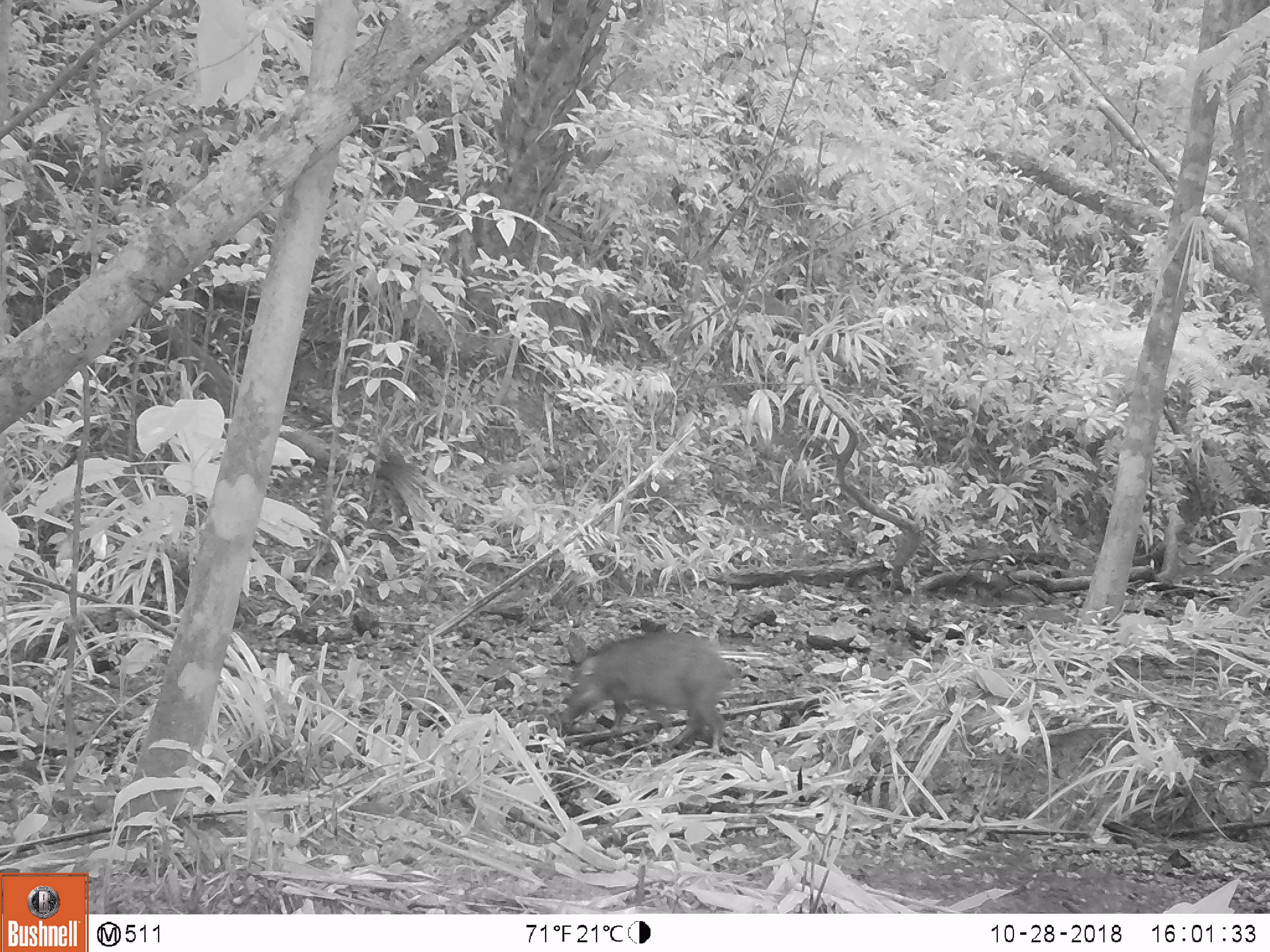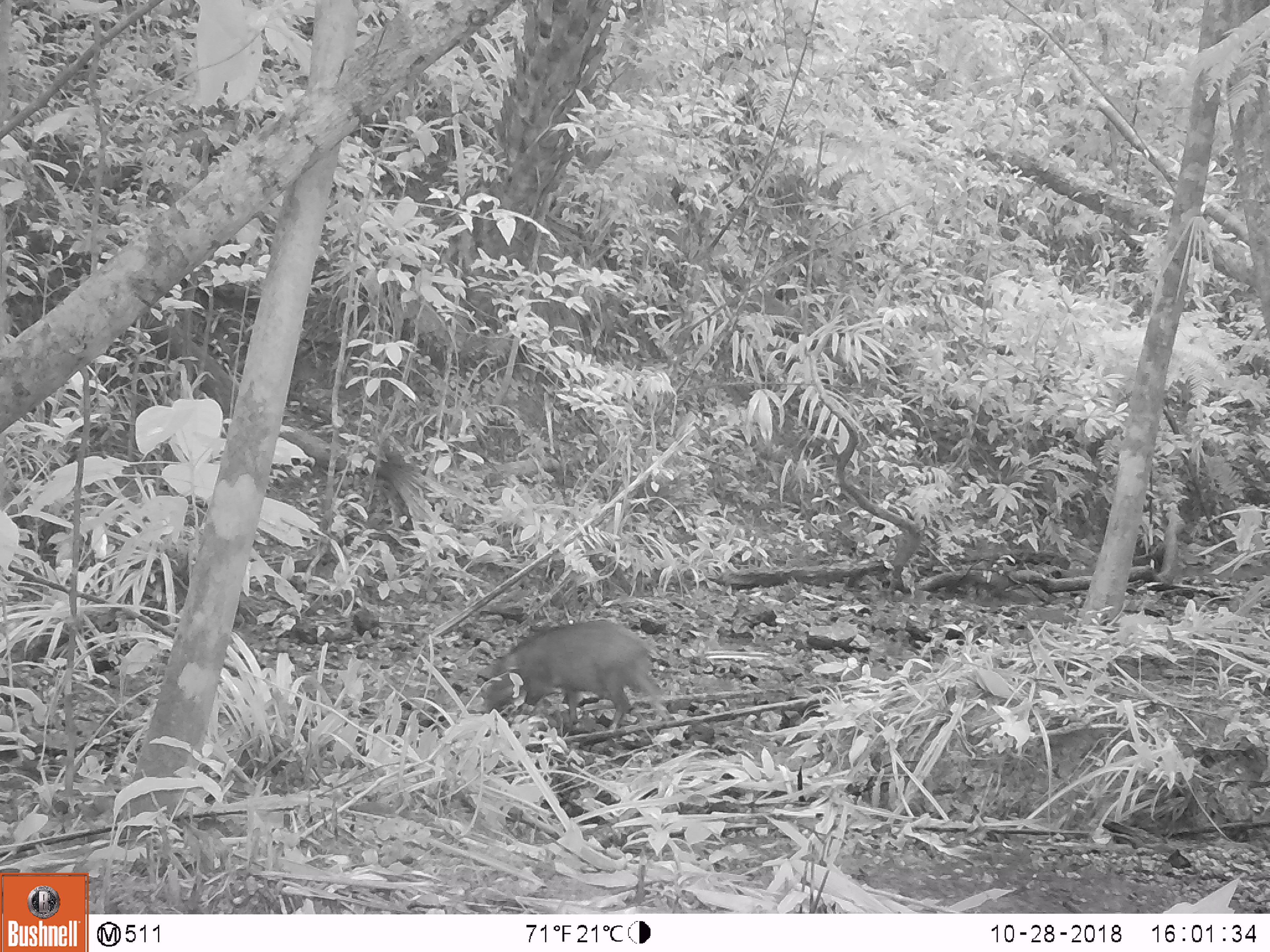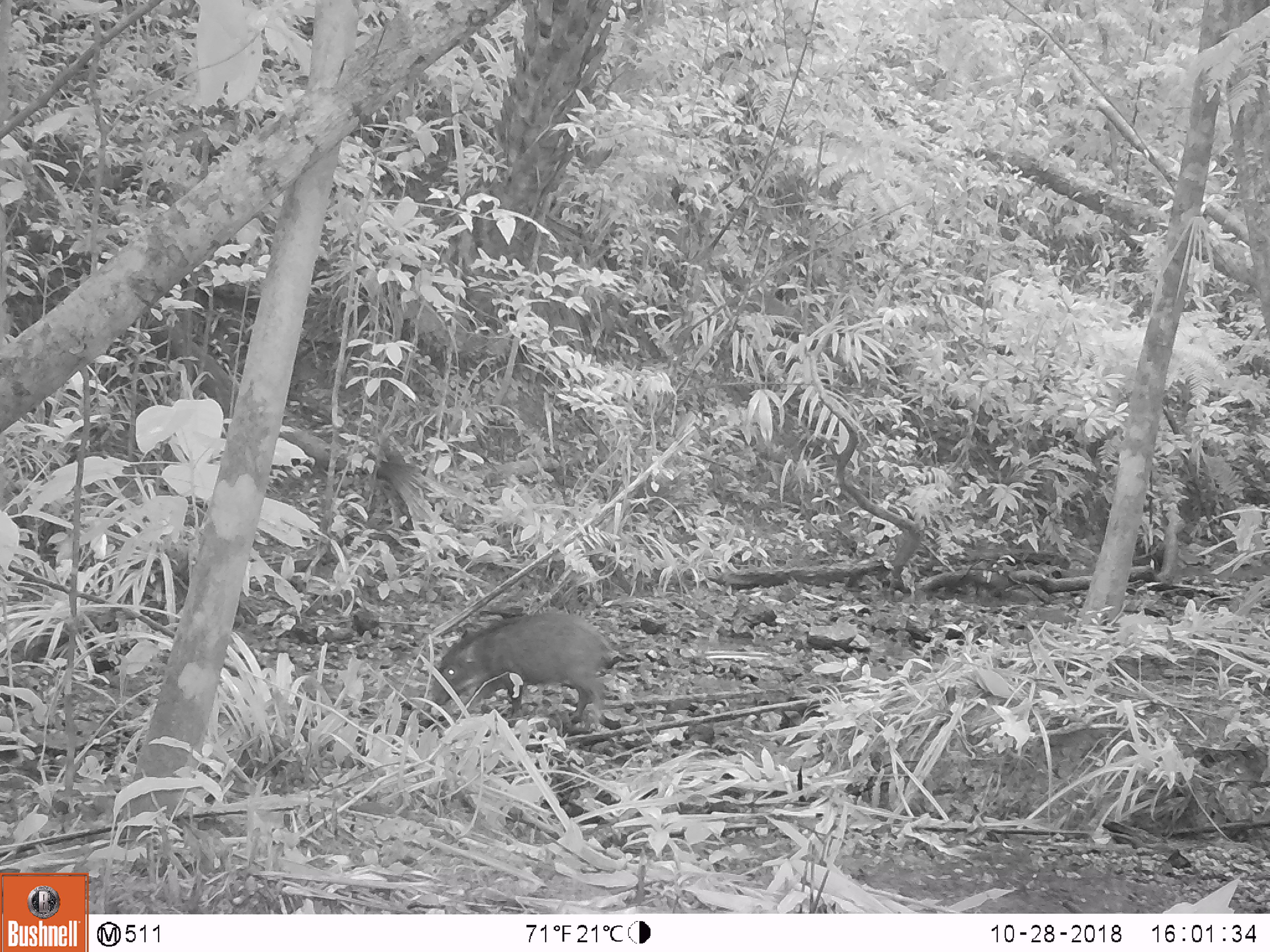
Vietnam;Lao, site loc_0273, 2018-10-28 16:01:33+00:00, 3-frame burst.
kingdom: Animalia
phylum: Chordata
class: Mammalia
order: Artiodactyla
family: Suidae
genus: Sus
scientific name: Sus scrofa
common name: eurasian wild pig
Eurasian wild pig (Sus scrofa). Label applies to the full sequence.